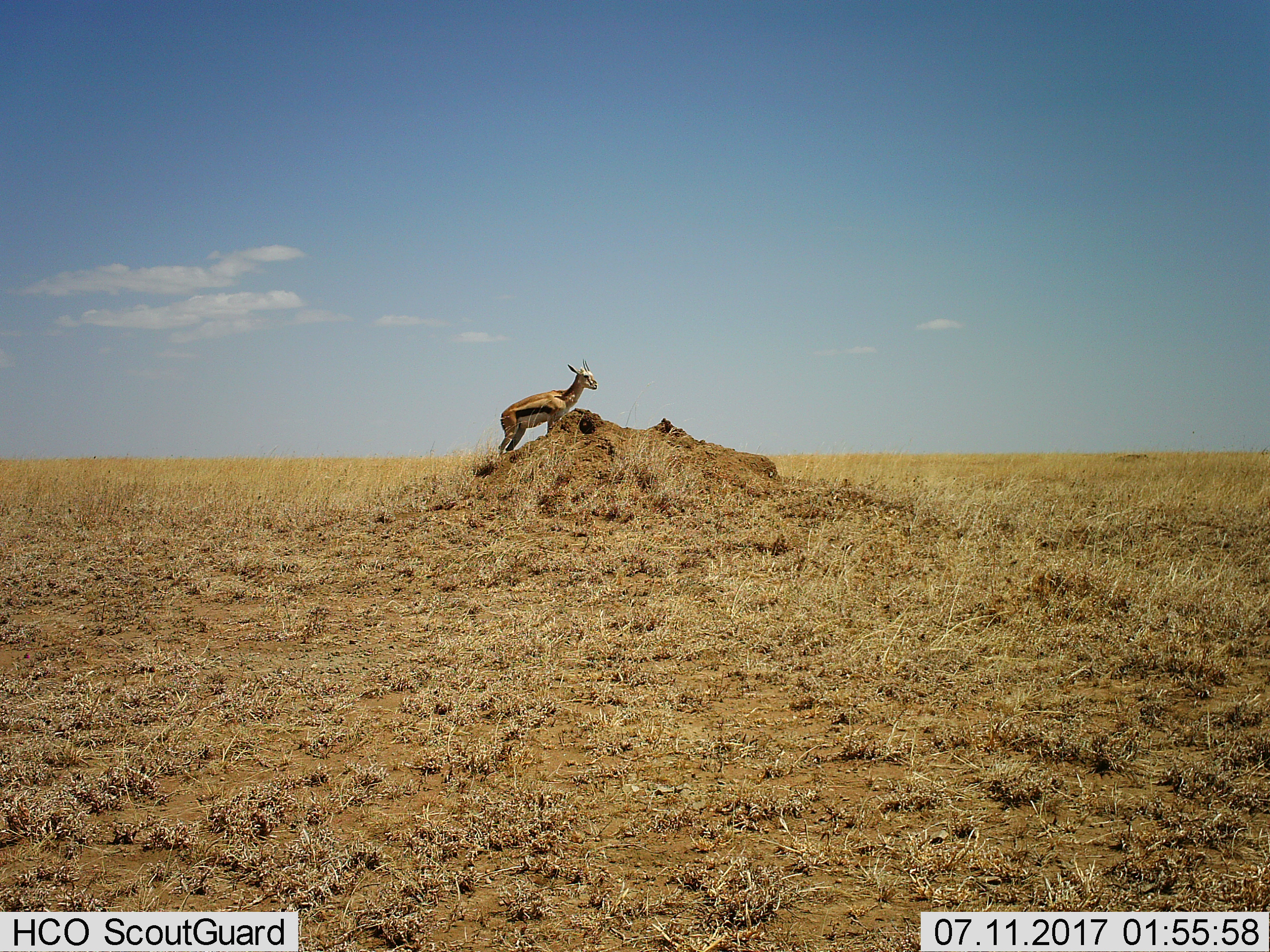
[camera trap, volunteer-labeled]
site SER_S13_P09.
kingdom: Animalia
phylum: Chordata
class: Mammalia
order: Artiodactyla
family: Bovidae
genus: Eudorcas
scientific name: Eudorcas thomsonii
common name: thomson's gazelle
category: gazellethomsons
Gazellethomsons (thomson's gazelle) (Eudorcas thomsonii), count 1. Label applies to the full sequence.